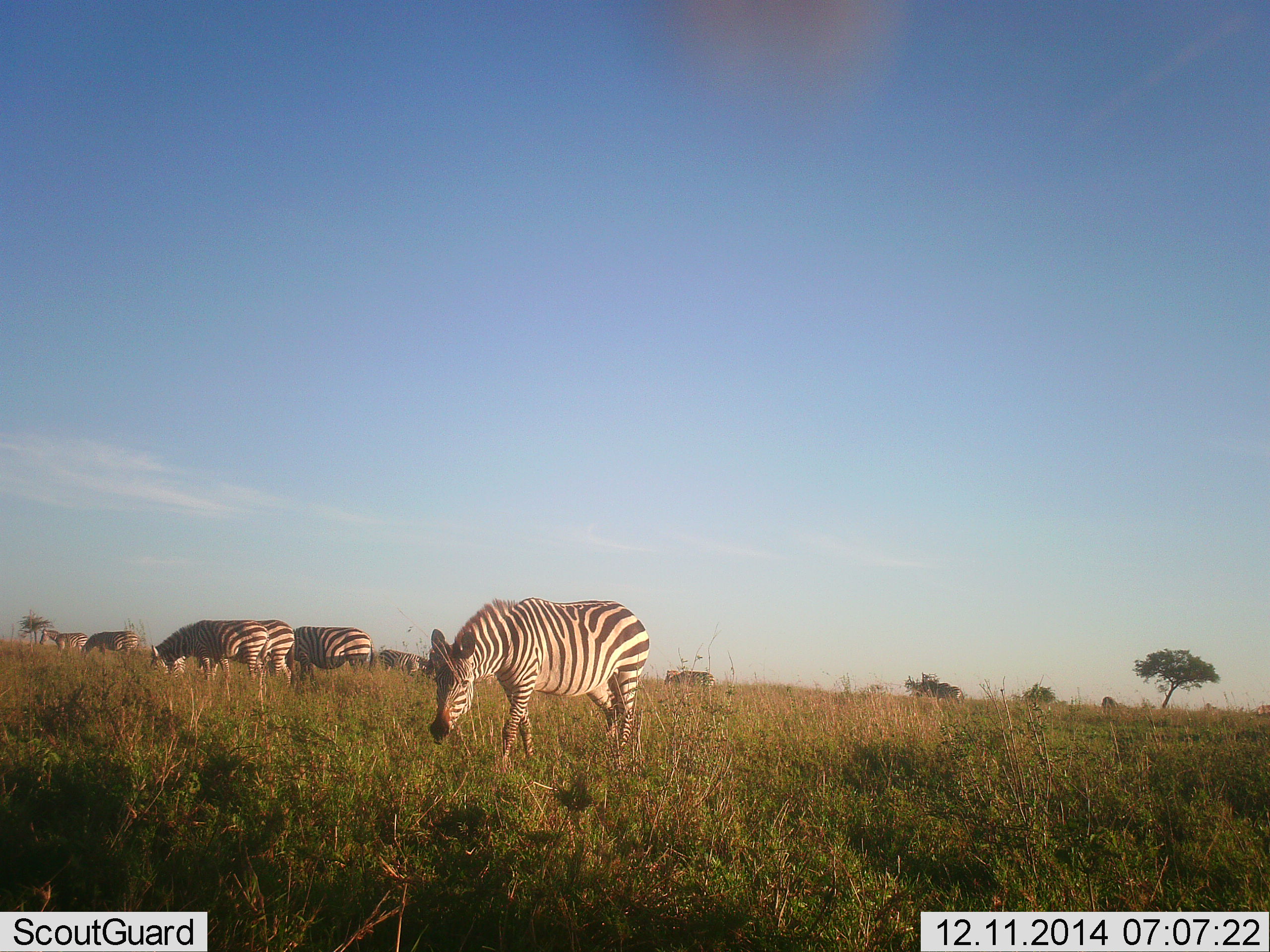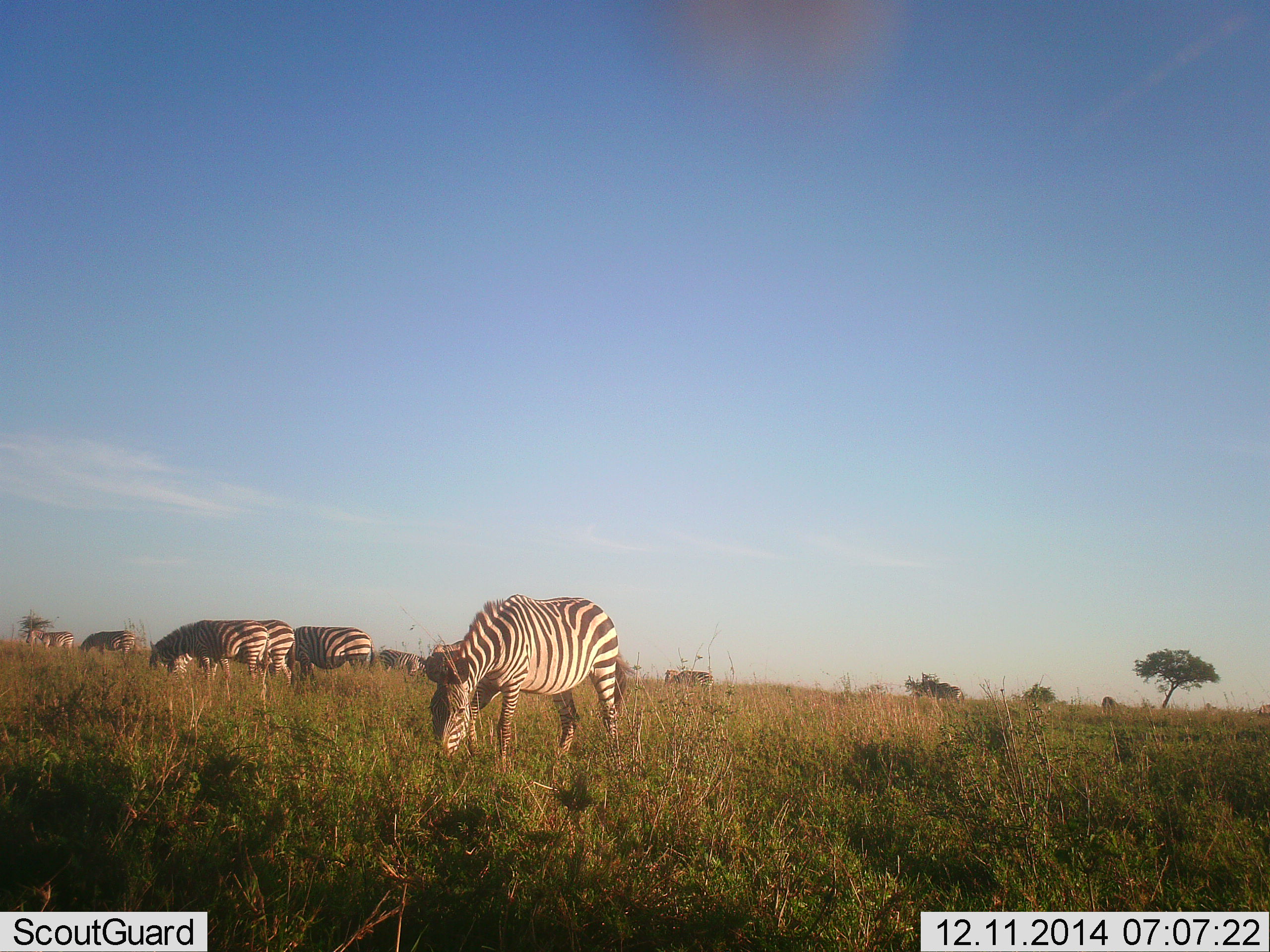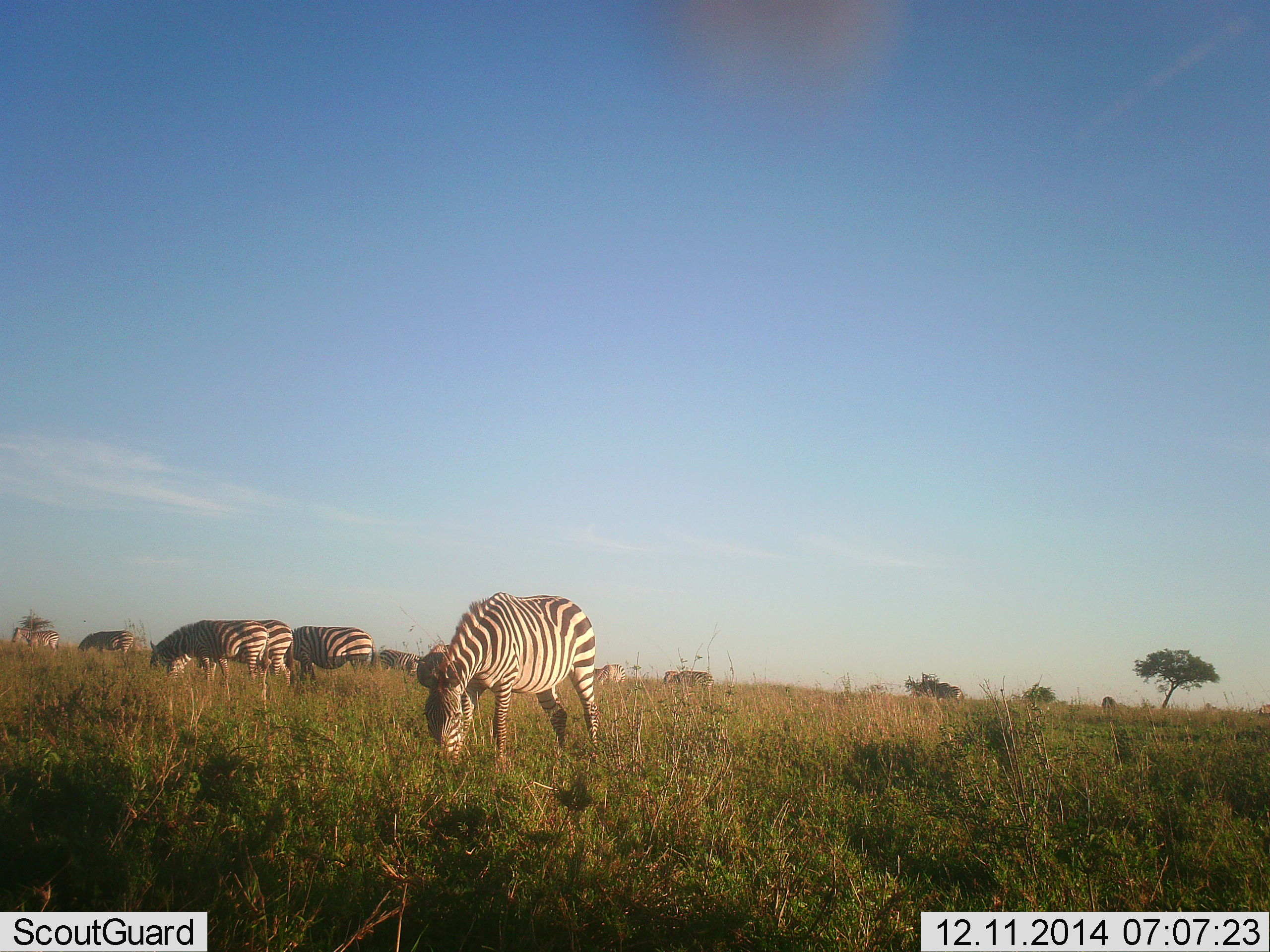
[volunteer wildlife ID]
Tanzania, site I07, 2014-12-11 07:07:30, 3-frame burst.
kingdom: Animalia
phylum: Chordata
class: Mammalia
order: Perissodactyla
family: Equidae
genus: Equus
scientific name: Equus quagga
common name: plains zebra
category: zebra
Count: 8.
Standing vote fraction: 10%.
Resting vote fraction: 10%.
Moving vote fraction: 20%.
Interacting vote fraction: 0%.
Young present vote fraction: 0%.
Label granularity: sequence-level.